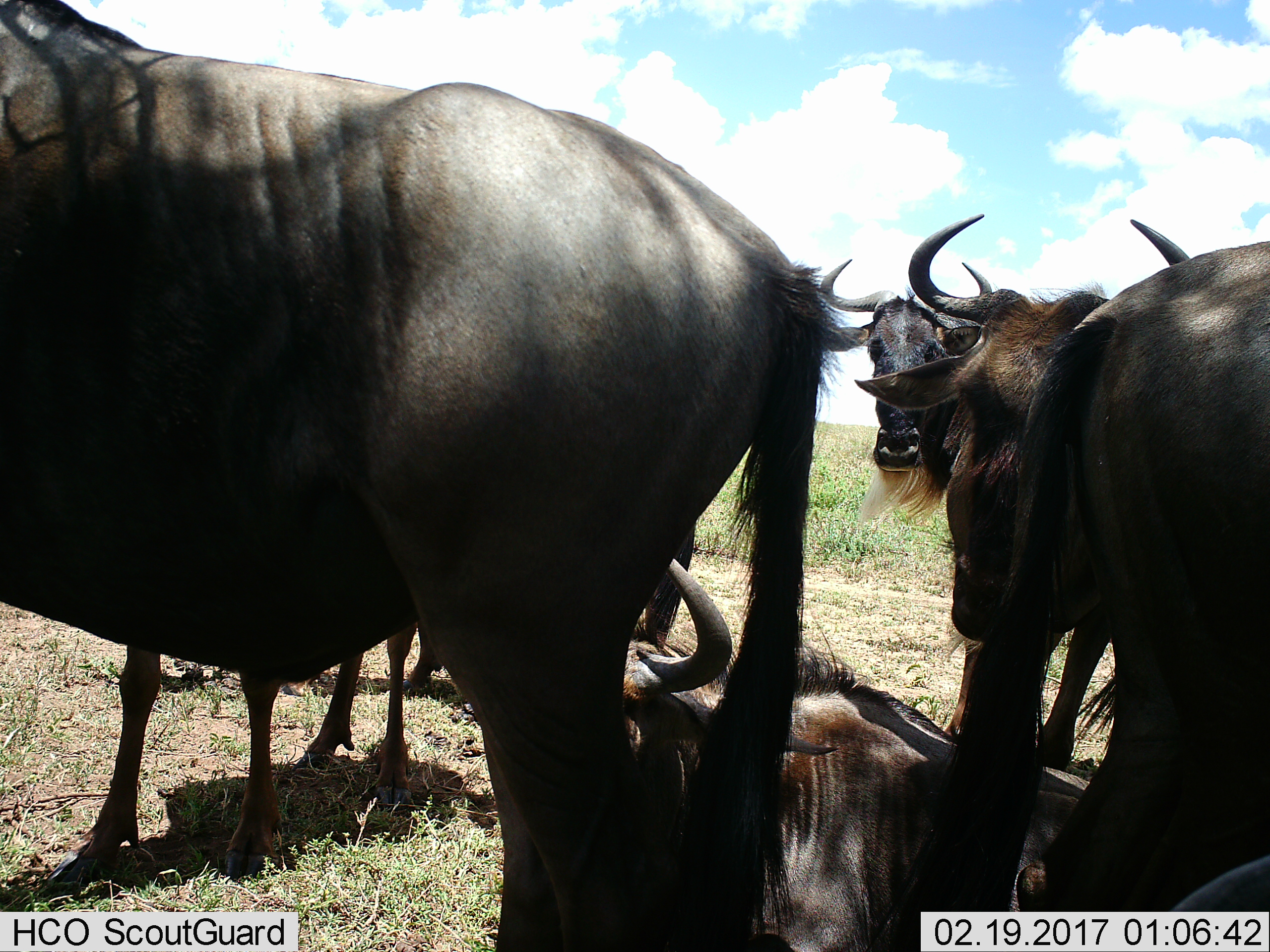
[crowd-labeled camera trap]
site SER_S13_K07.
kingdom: Animalia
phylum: Chordata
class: Mammalia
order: Artiodactyla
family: Bovidae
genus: Connochaetes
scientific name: Connochaetes taurinus taurinus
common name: blue wildebeest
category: wildebeestblue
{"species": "wildebeestblue (blue wildebeest) (Connochaetes taurinus taurinus)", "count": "7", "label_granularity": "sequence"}